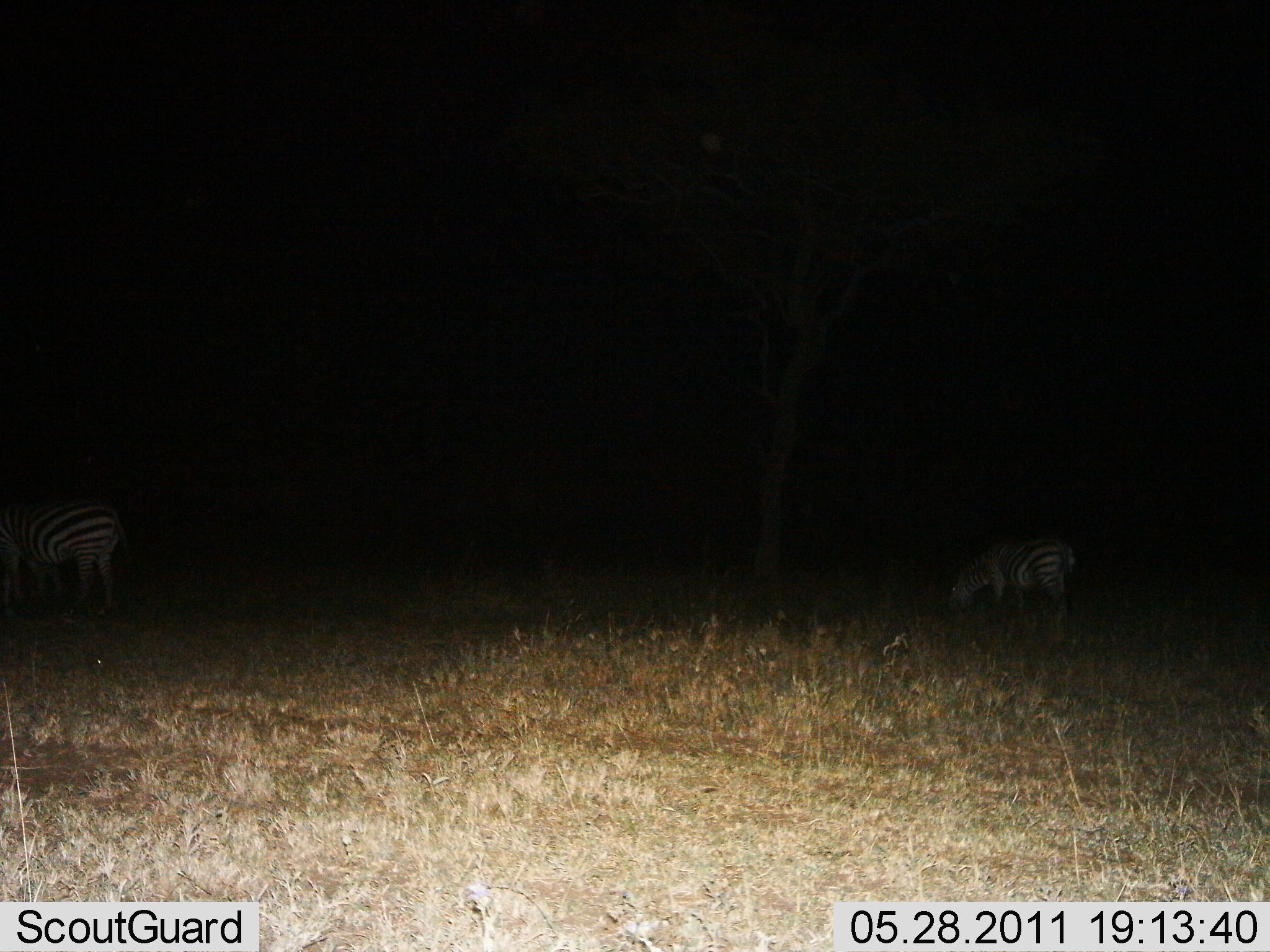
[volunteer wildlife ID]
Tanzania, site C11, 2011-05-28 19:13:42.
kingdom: Animalia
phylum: Chordata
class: Mammalia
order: Perissodactyla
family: Equidae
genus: Equus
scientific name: Equus quagga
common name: plains zebra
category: zebra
Zebra (plains zebra) (Equus quagga), count 2. Behavior (volunteer vote fractions): standing 43%, resting 0%, moving 14%, interacting 0%. Young present (vote fraction): 0%. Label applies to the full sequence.